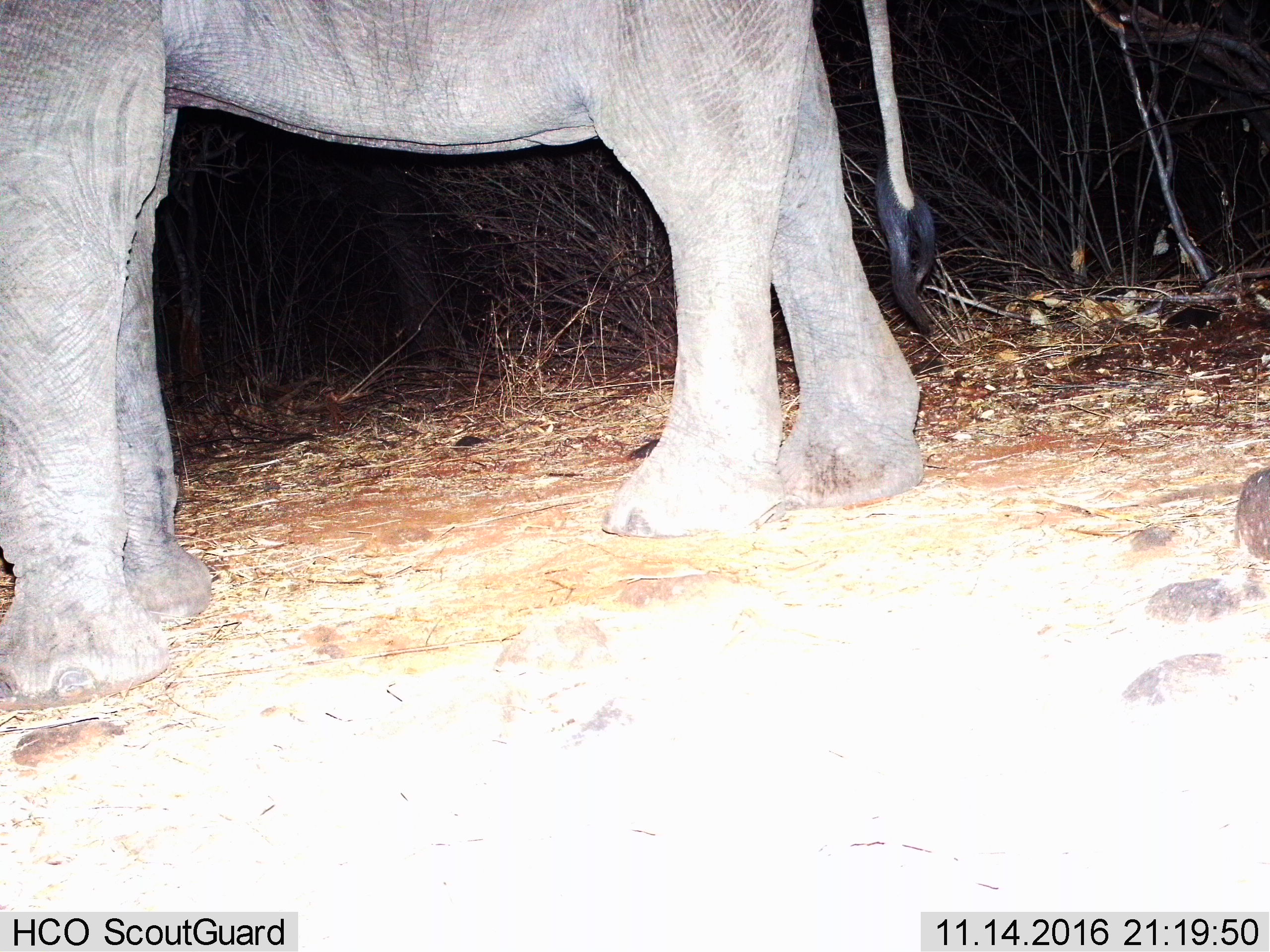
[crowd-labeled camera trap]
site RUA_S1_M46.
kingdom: Animalia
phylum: Chordata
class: Mammalia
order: Proboscidea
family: Elephantidae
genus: Loxodonta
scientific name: Loxodonta africana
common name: african bush elephant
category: elephant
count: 1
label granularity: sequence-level